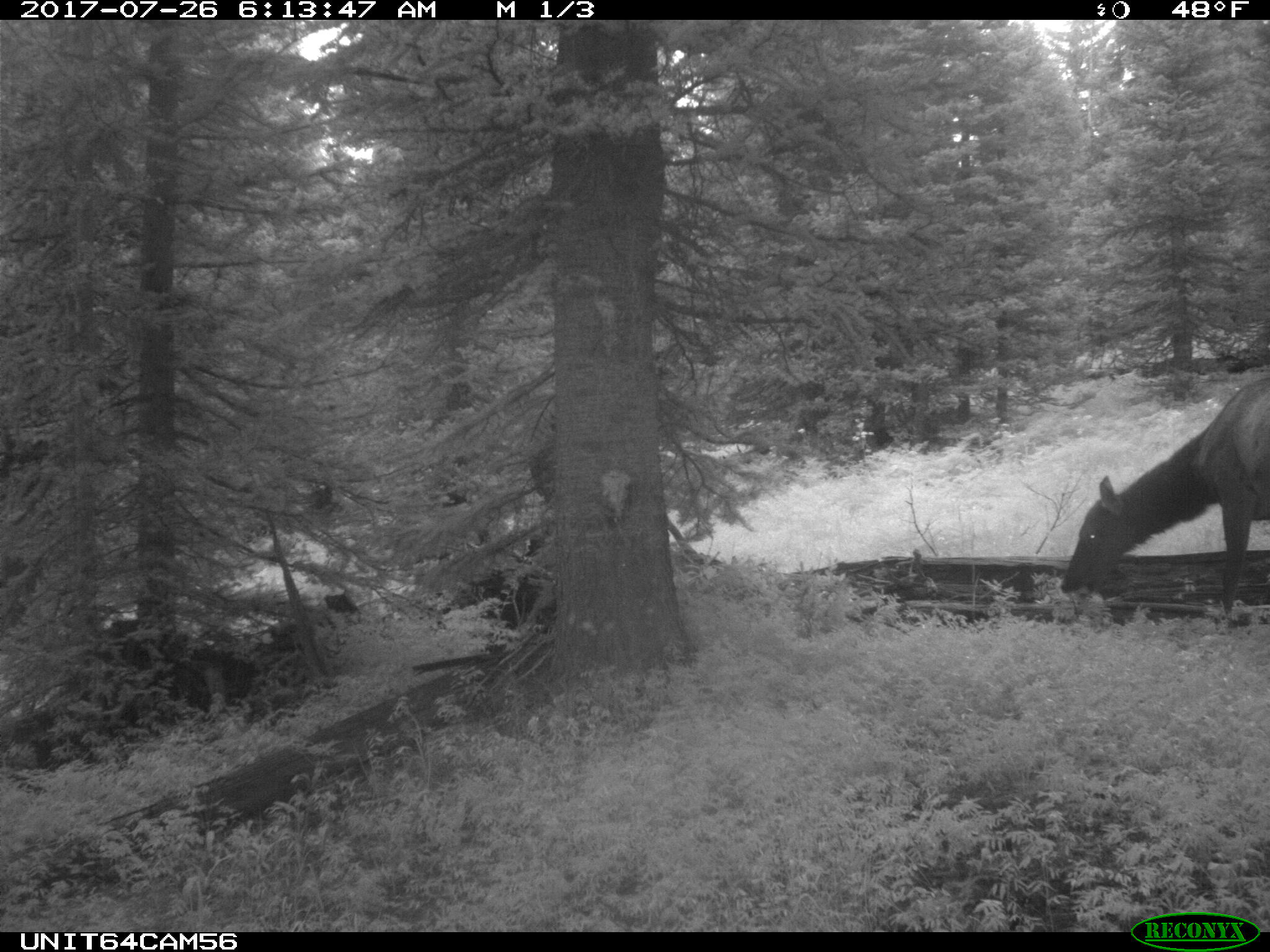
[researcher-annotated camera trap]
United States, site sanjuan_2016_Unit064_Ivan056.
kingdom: Animalia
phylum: Chordata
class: Mammalia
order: Artiodactyla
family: Cervidae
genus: Cervus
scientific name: Cervus elaphus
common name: red deer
Cervus elaphus (red deer).